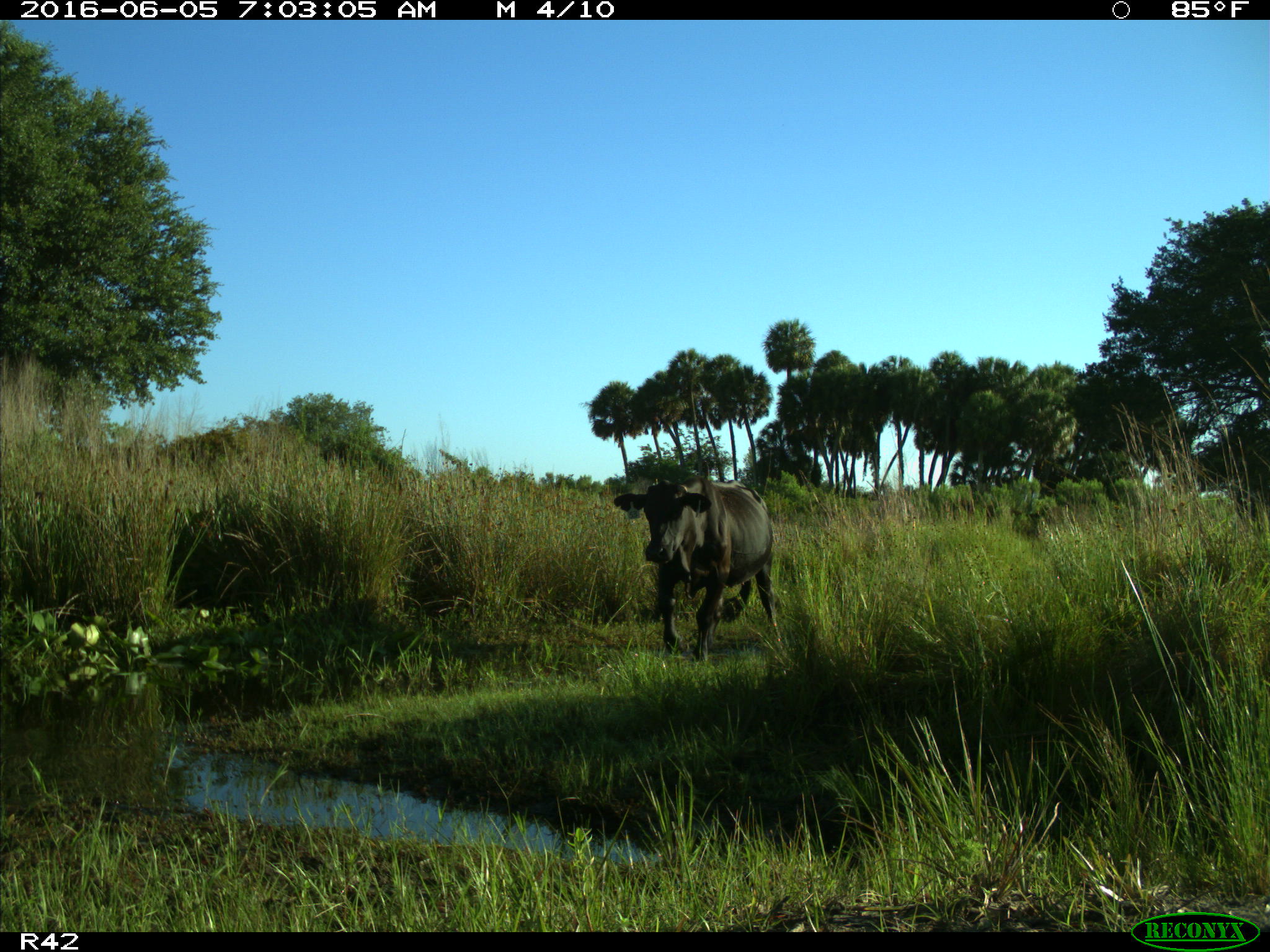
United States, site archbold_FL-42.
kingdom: Animalia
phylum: Chordata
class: Mammalia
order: Artiodactyla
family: Bovidae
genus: Bos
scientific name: Bos taurus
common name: domestic cow